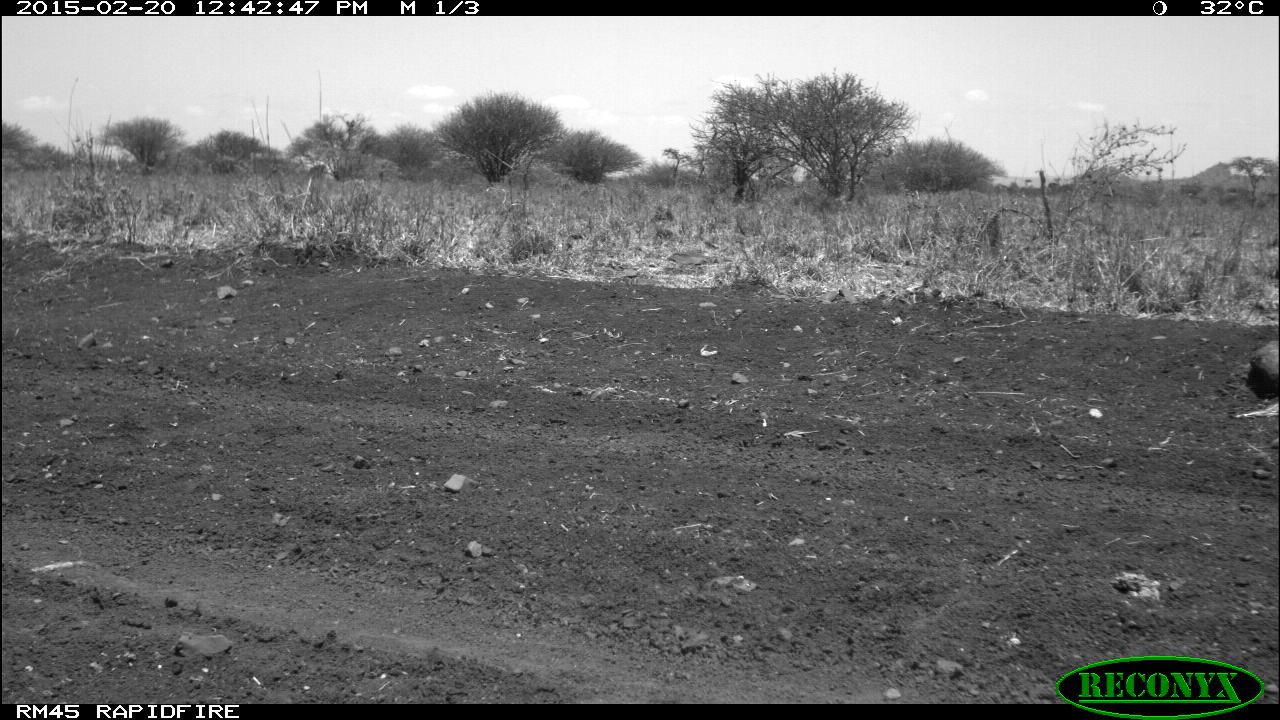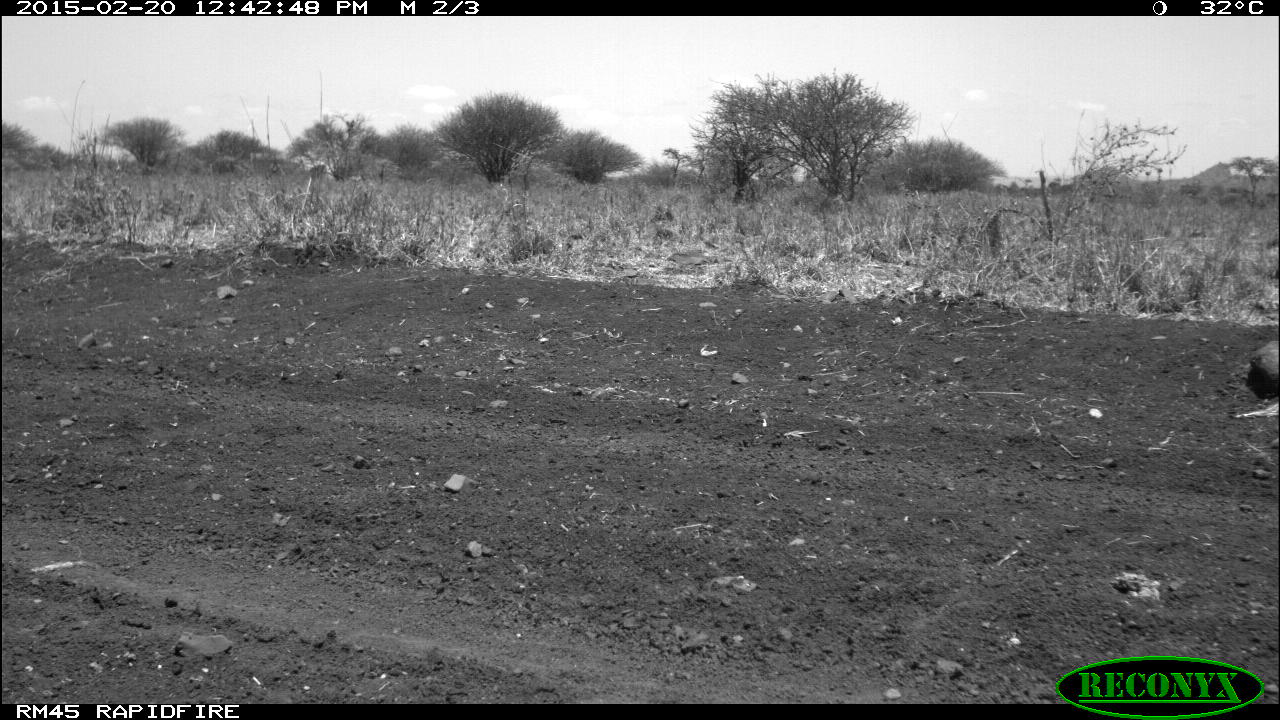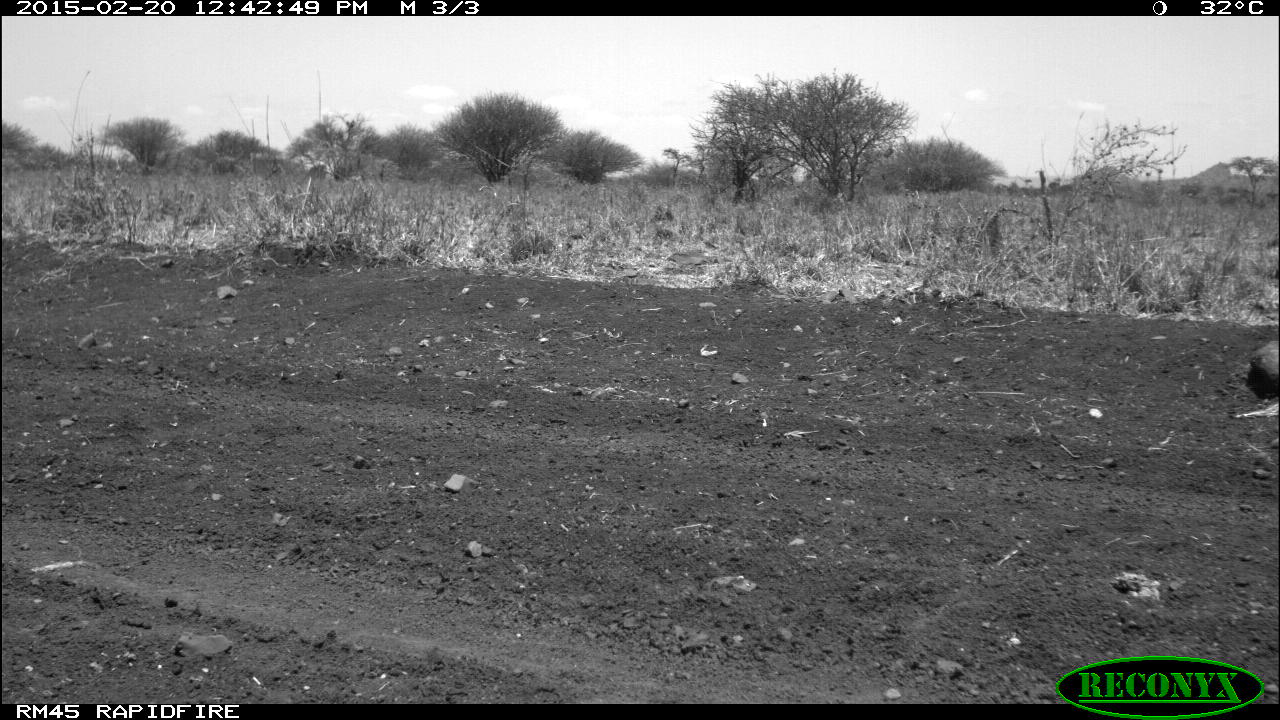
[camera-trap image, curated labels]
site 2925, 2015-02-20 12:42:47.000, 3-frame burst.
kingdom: Animalia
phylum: Chordata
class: Mammalia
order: Artiodactyla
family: Bovidae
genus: Ovis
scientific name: Ovis aries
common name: domestic sheep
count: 1